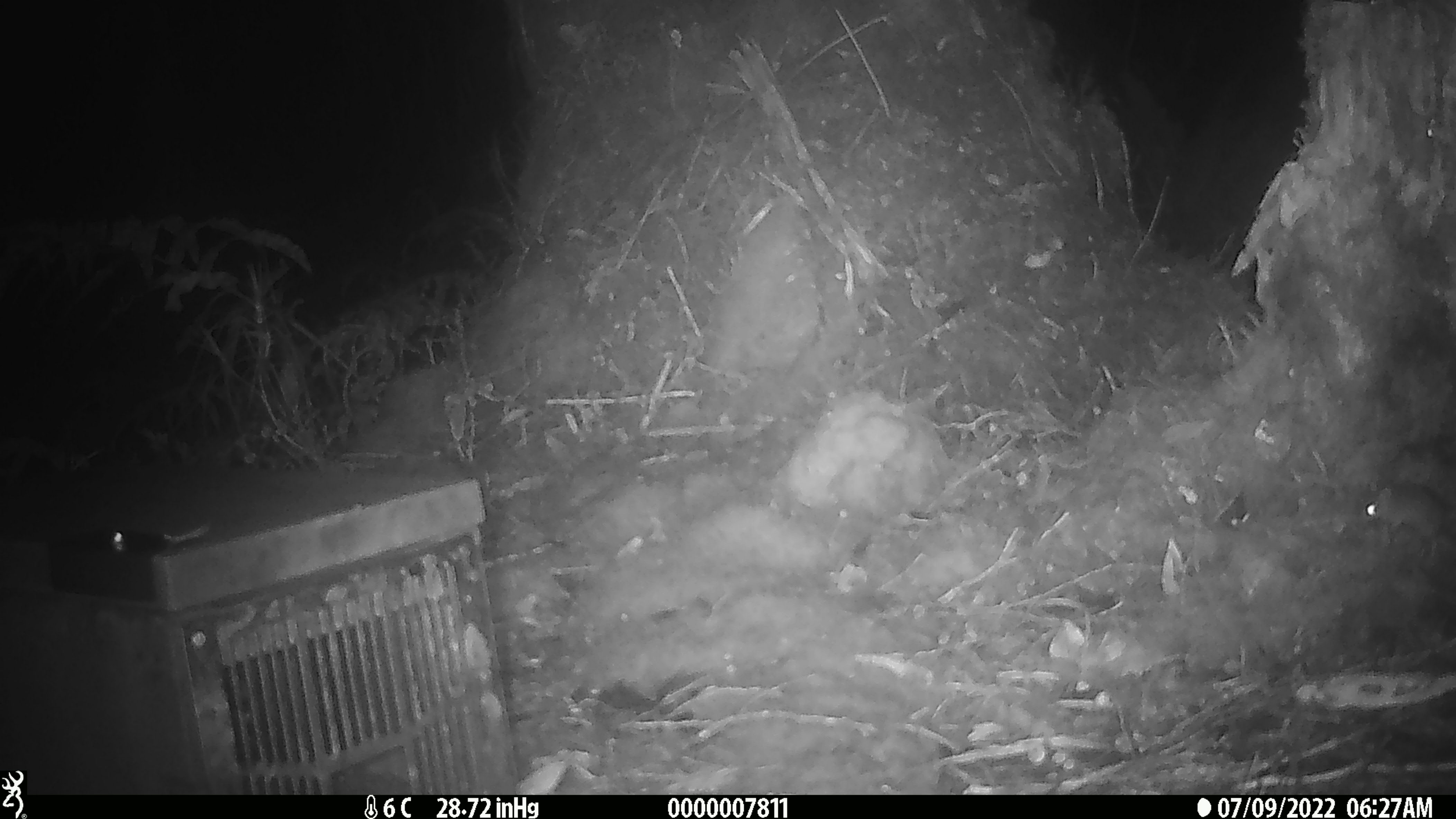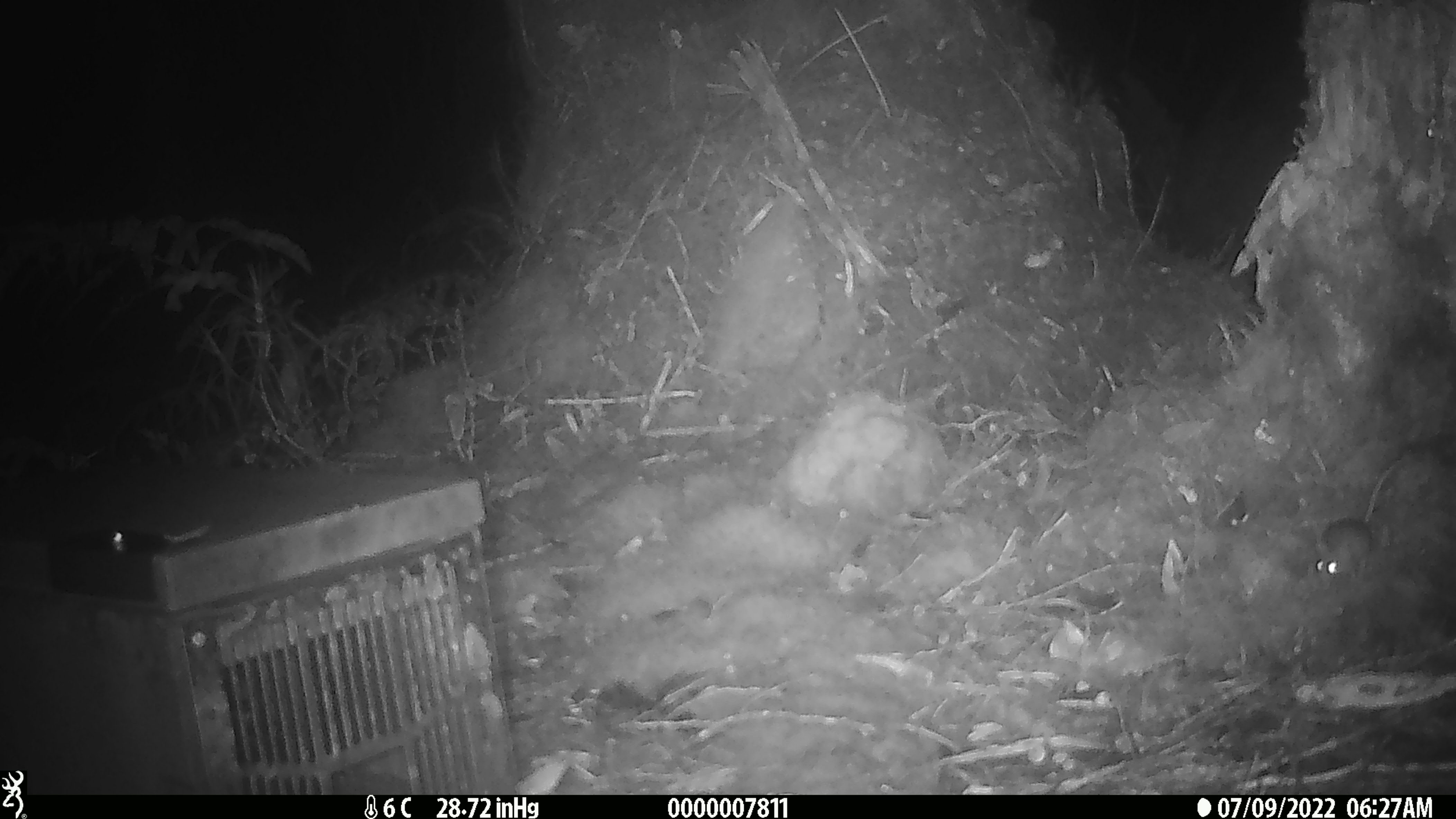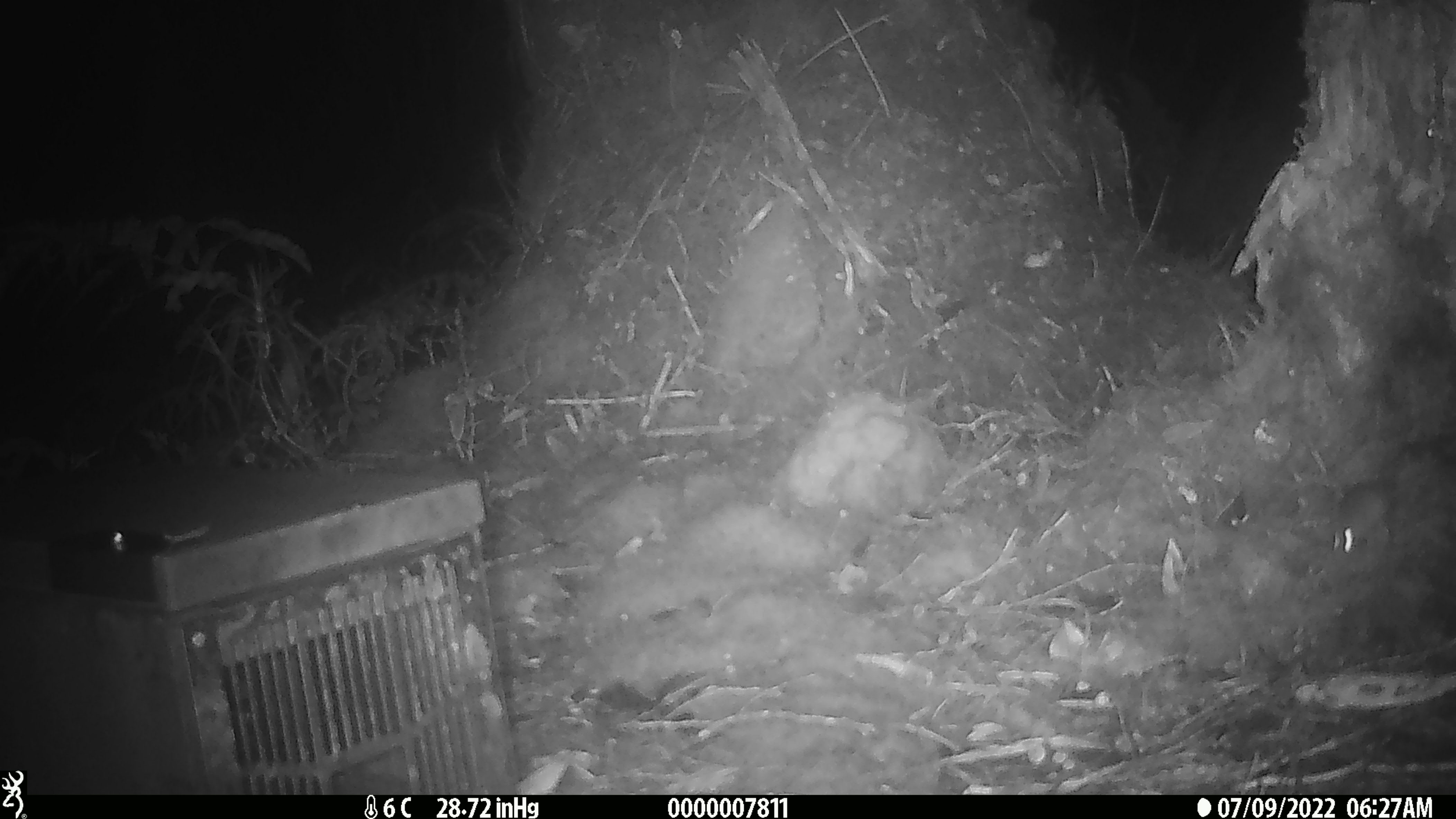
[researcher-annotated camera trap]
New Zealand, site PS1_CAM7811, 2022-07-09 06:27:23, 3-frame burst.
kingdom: Animalia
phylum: Chordata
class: Mammalia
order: Rodentia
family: Muridae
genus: Mus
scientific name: Mus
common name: mouse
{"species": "mouse (Mus)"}